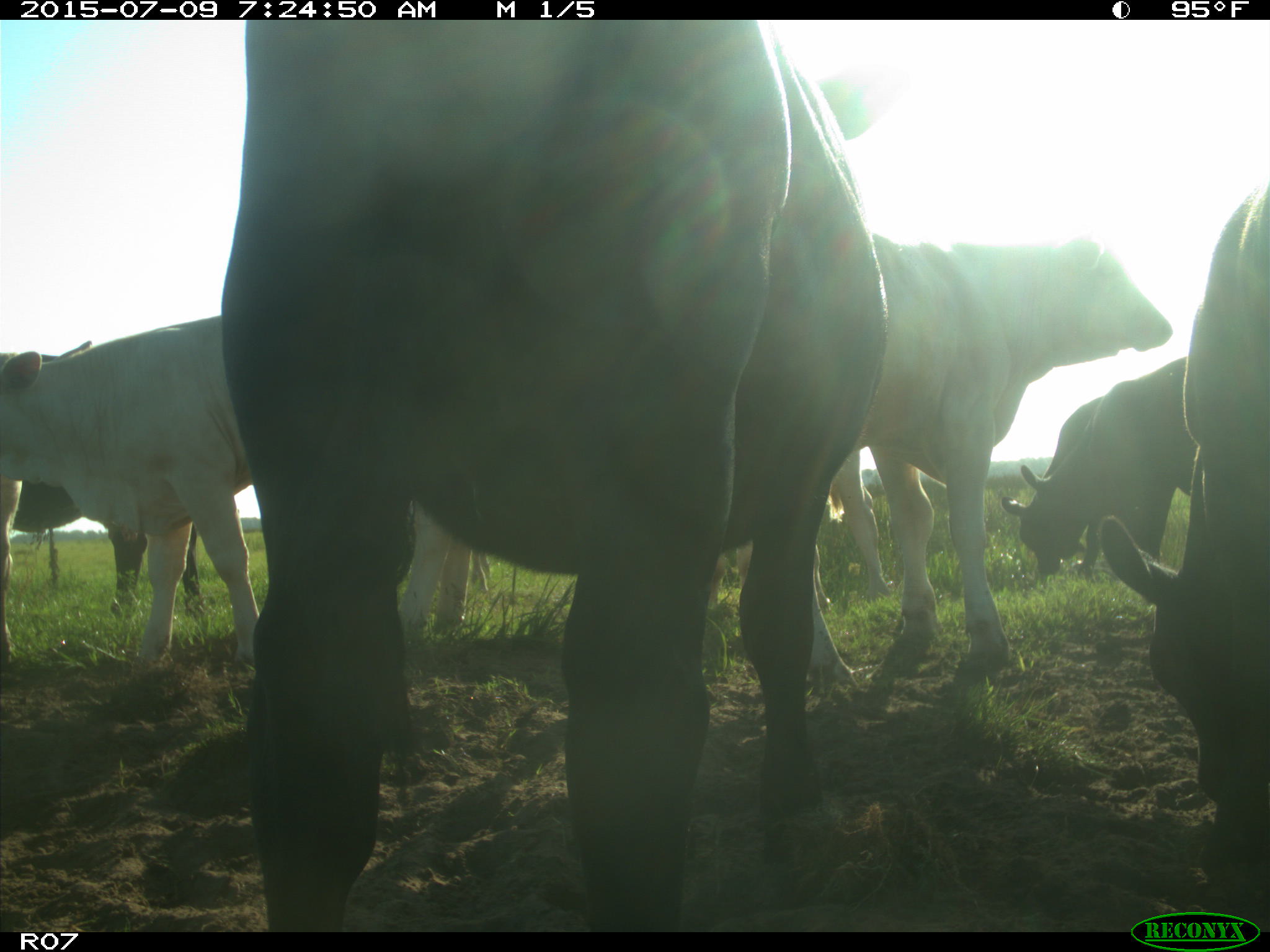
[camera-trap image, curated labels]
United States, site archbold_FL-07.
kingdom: Animalia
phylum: Chordata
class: Mammalia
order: Artiodactyla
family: Bovidae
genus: Bos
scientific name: Bos taurus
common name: domestic cow